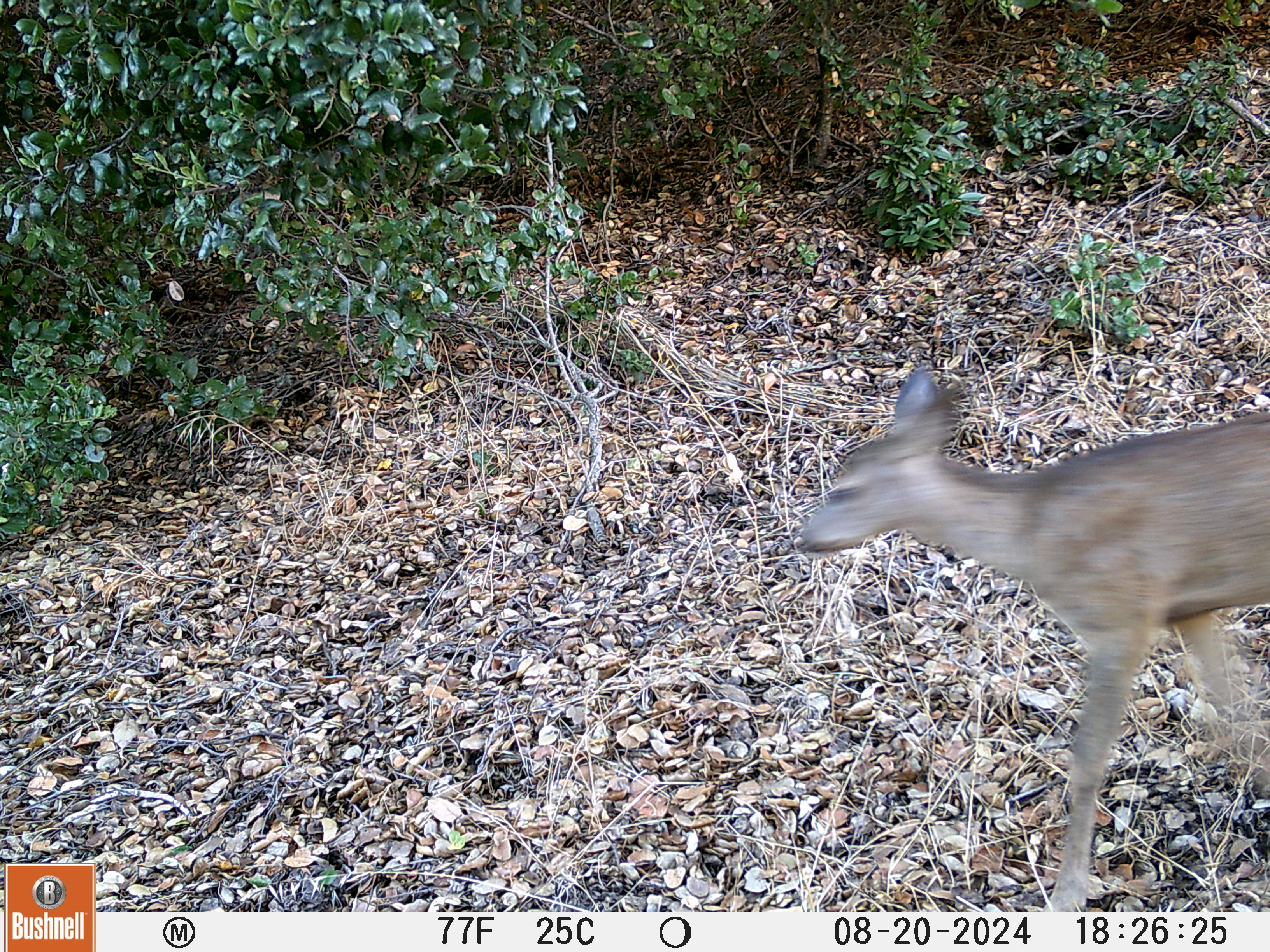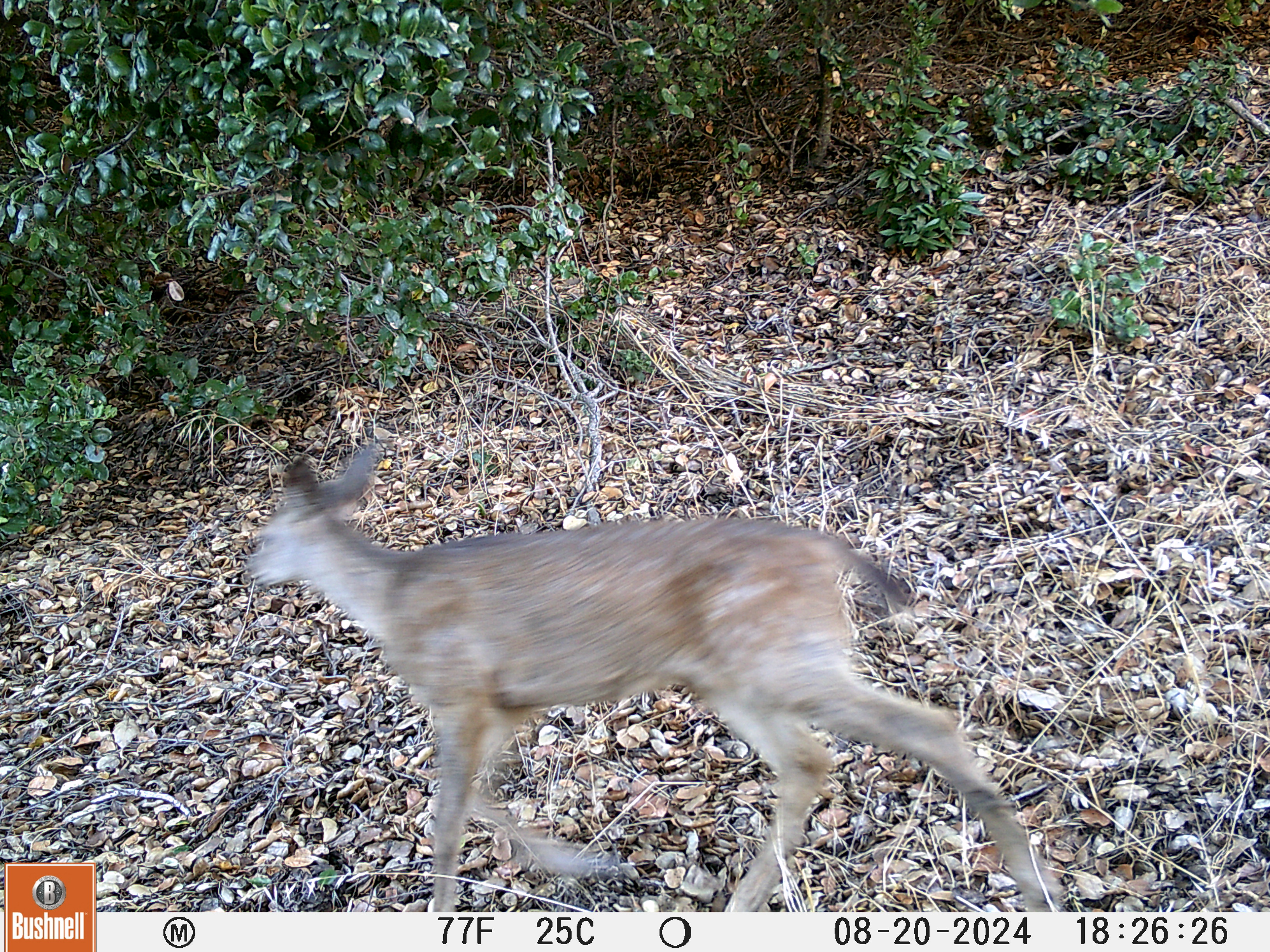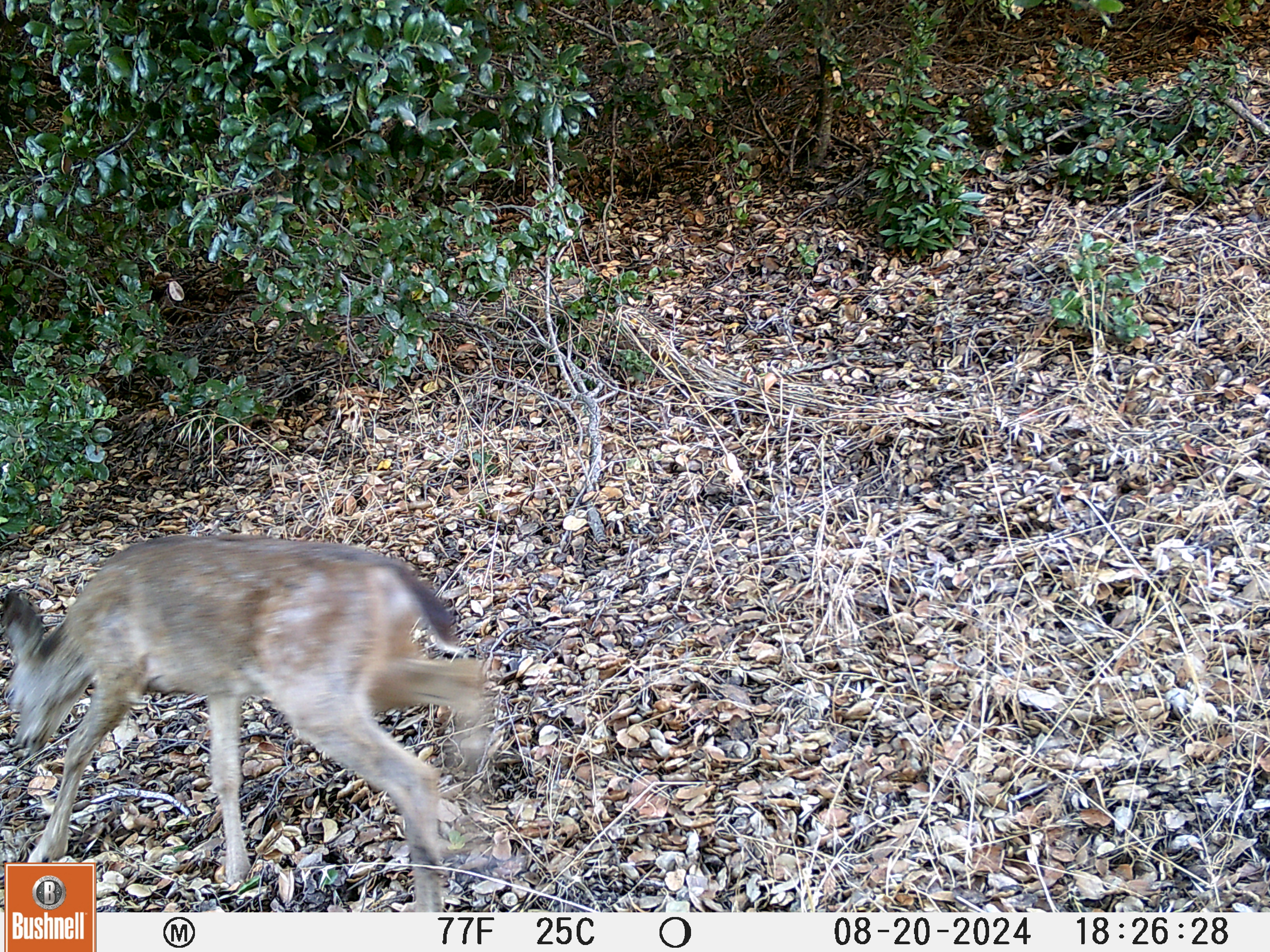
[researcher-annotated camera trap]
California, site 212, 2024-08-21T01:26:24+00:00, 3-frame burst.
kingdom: Animalia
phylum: Chordata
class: Mammalia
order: Artiodactyla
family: Cervidae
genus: Odocoileus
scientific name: Odocoileus hemionus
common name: mule deer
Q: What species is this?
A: Mule deer (Odocoileus hemionus).